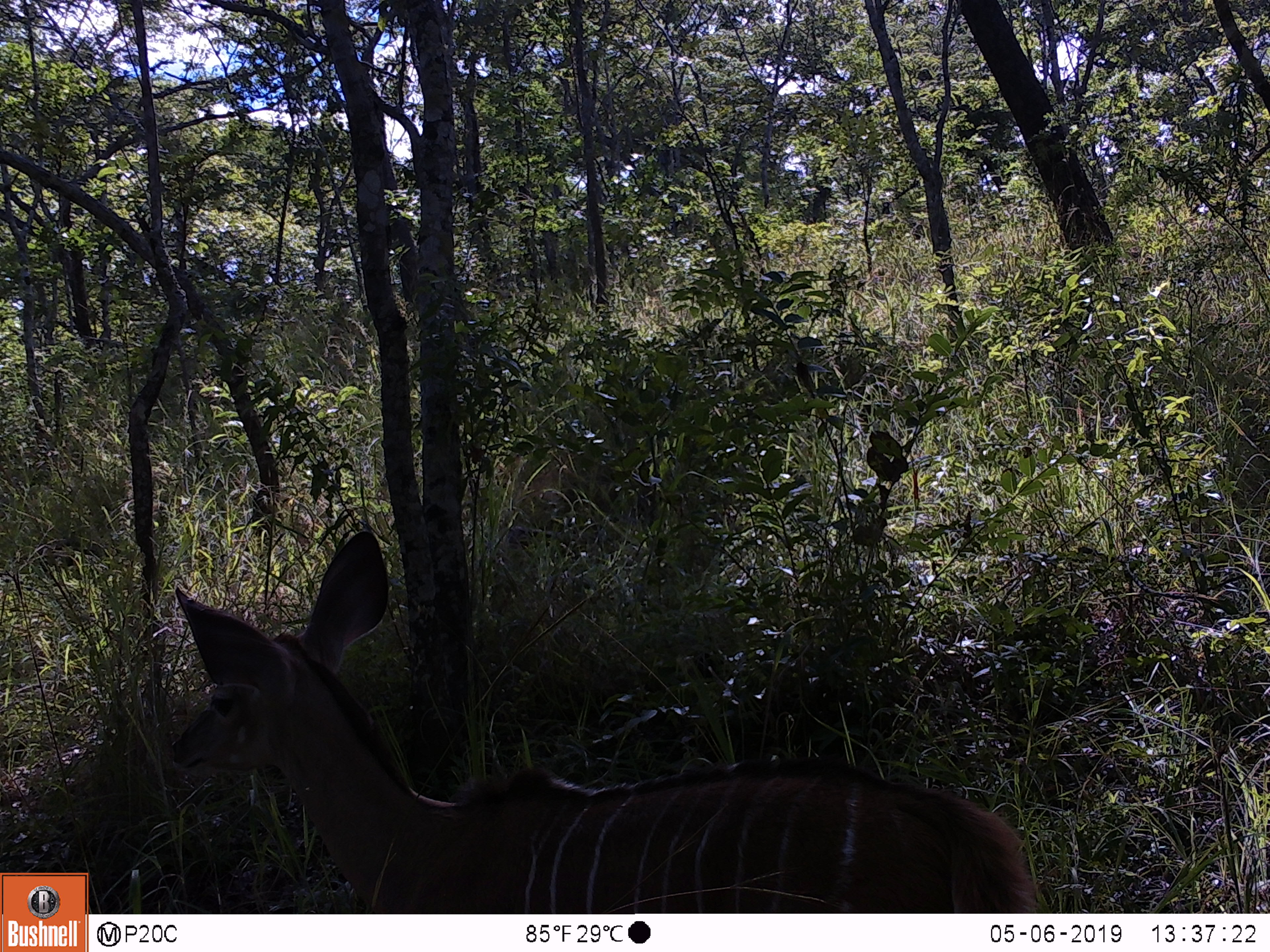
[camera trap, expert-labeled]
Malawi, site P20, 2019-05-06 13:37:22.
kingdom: Animalia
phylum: Chordata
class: Mammalia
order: Artiodactyla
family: Bovidae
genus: Tragelaphus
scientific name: Tragelaphus strepsiceros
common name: greater kudu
Greater kudu (Tragelaphus strepsiceros), count 1.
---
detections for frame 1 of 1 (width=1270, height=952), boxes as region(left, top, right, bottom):
greater kudu: region(163, 527, 1047, 911)